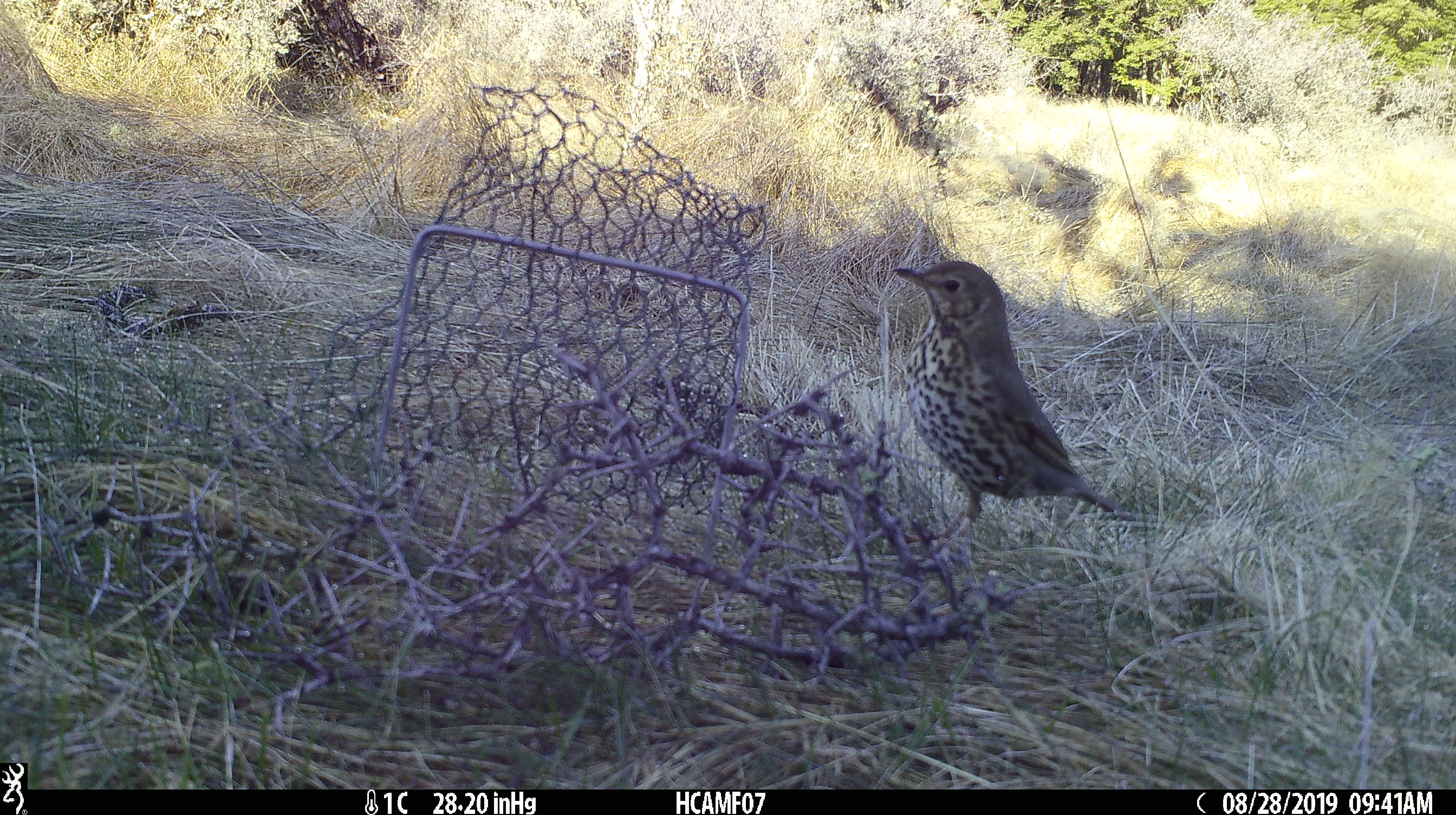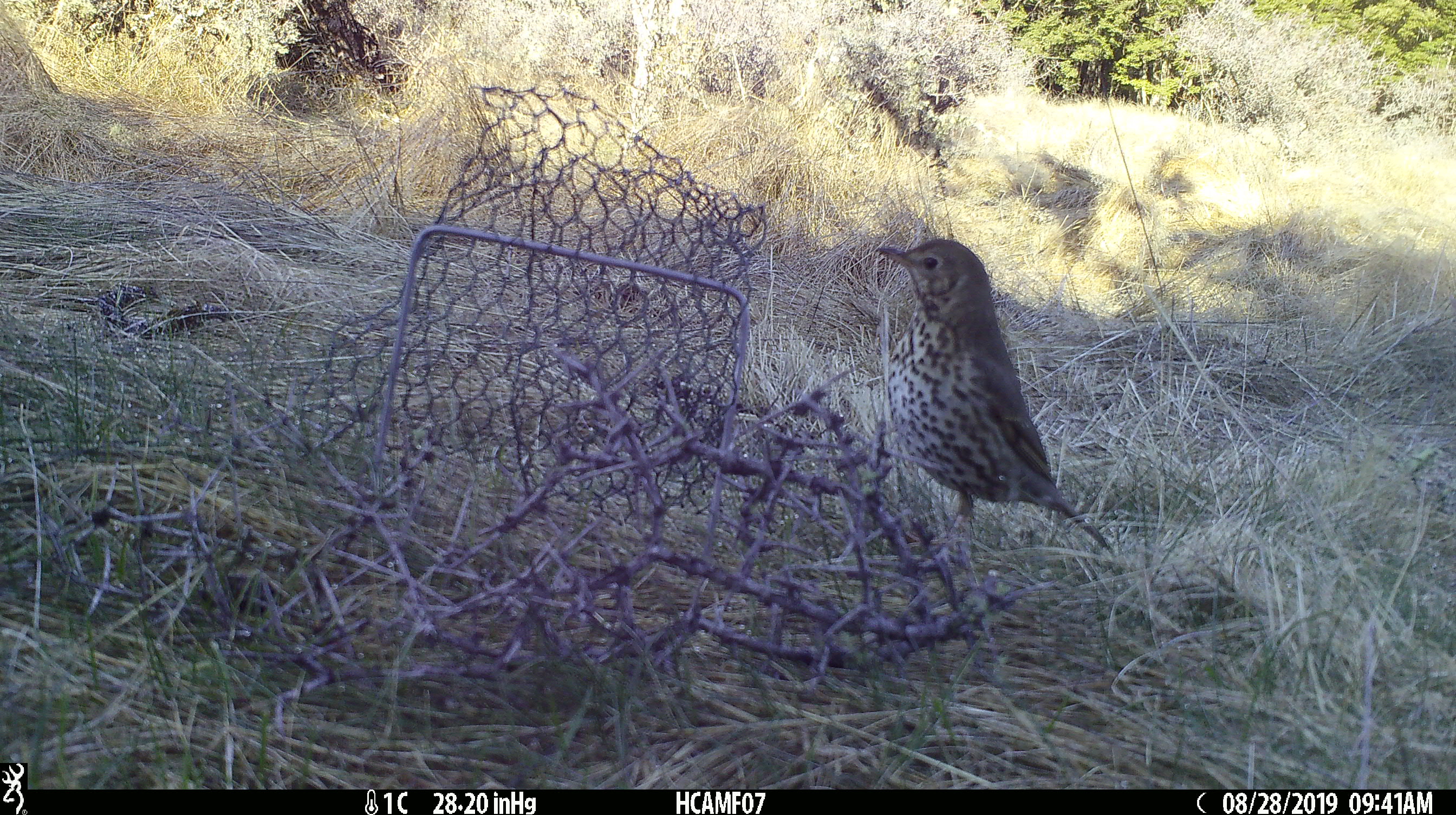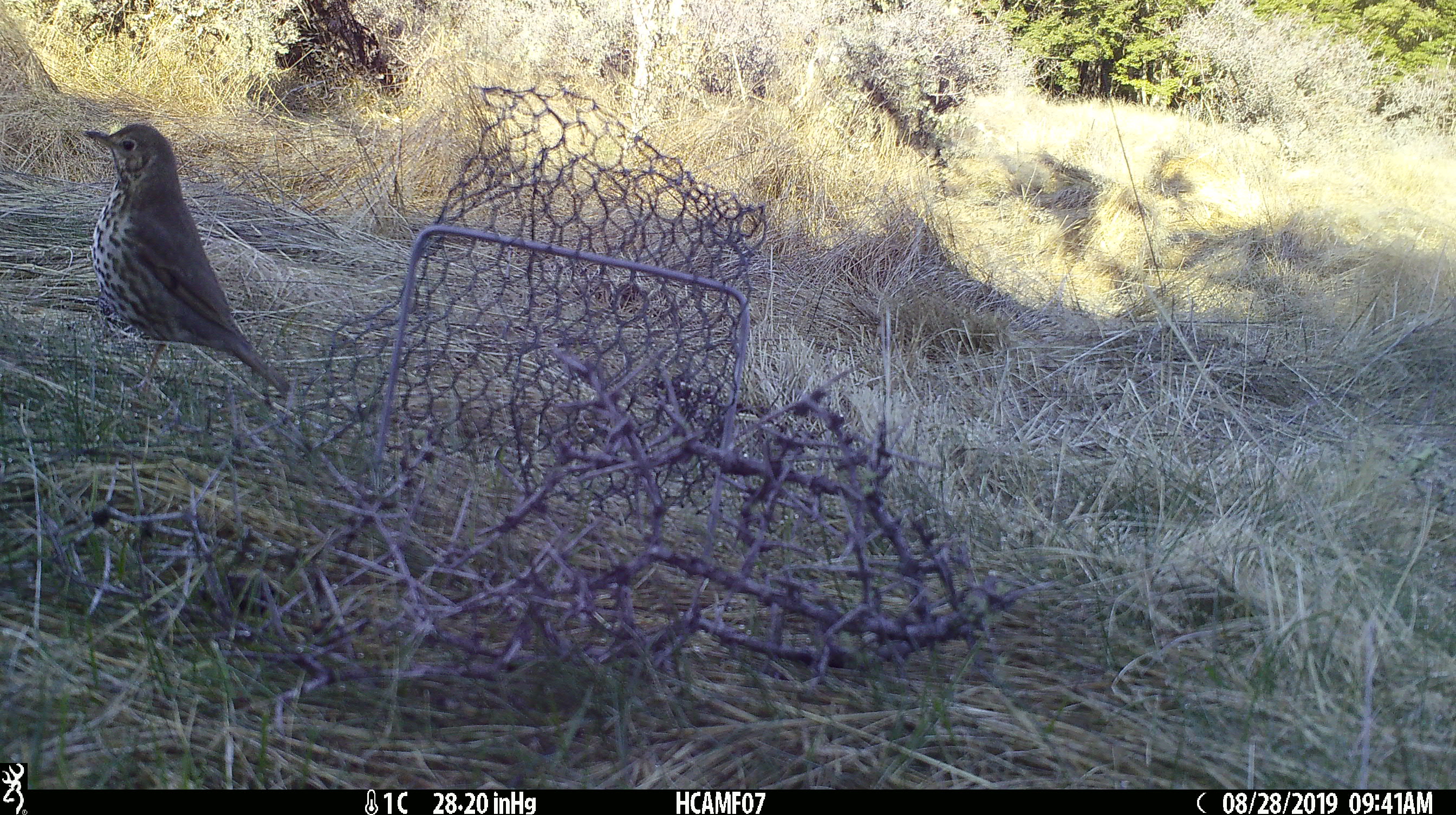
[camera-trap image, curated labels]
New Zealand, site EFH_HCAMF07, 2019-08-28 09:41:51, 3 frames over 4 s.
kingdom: Animalia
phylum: Chordata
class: Aves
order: Passeriformes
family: Turdidae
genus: Turdus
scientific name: Turdus philomelos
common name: song thrush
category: thrush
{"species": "thrush (song thrush) (Turdus philomelos)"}